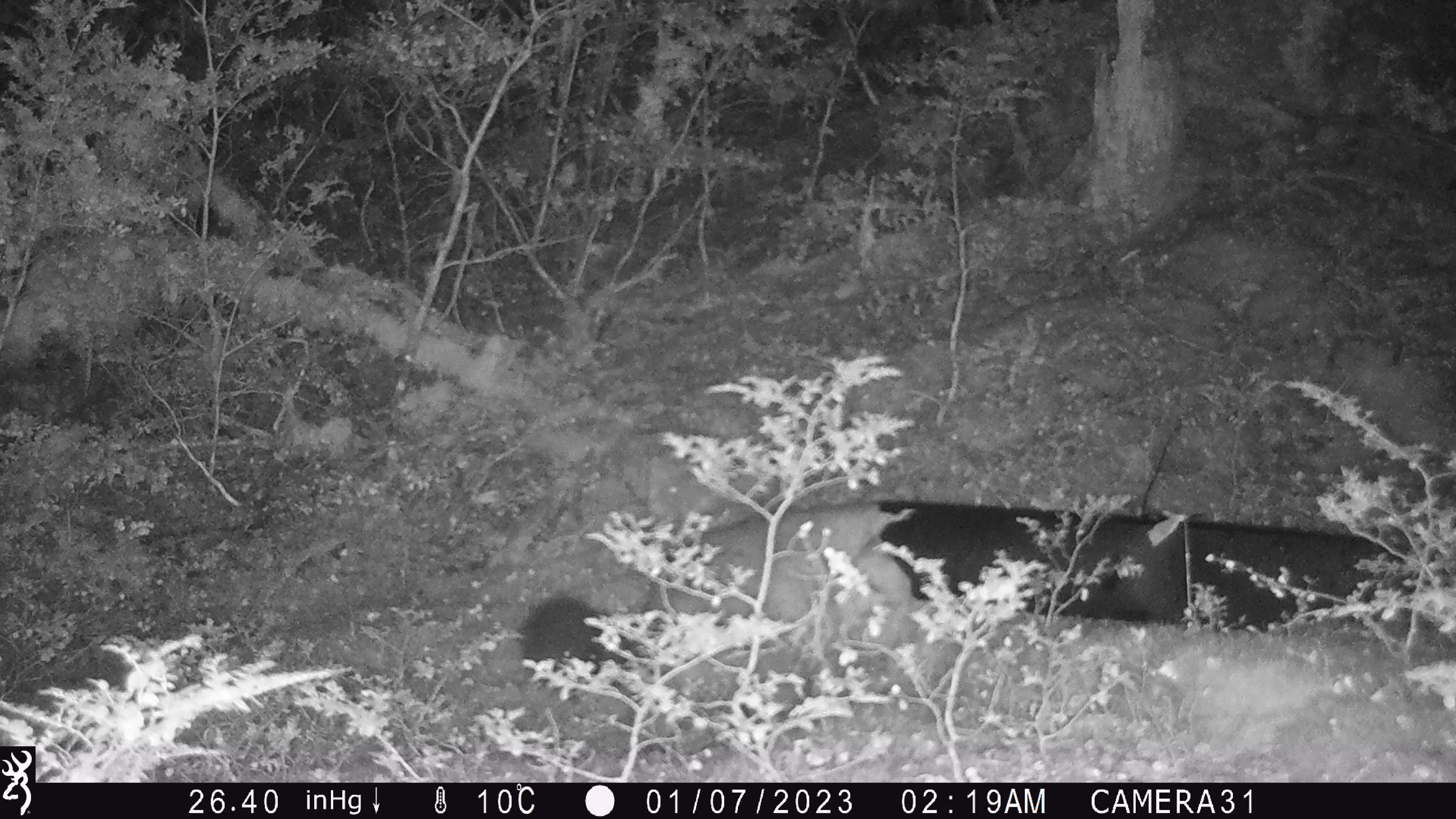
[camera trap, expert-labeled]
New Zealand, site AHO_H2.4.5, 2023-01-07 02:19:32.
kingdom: Animalia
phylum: Chordata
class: Mammalia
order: Diprotodontia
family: Phalangeridae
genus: Trichosurus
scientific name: Trichosurus vulpecula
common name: common brushtail possum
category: possum